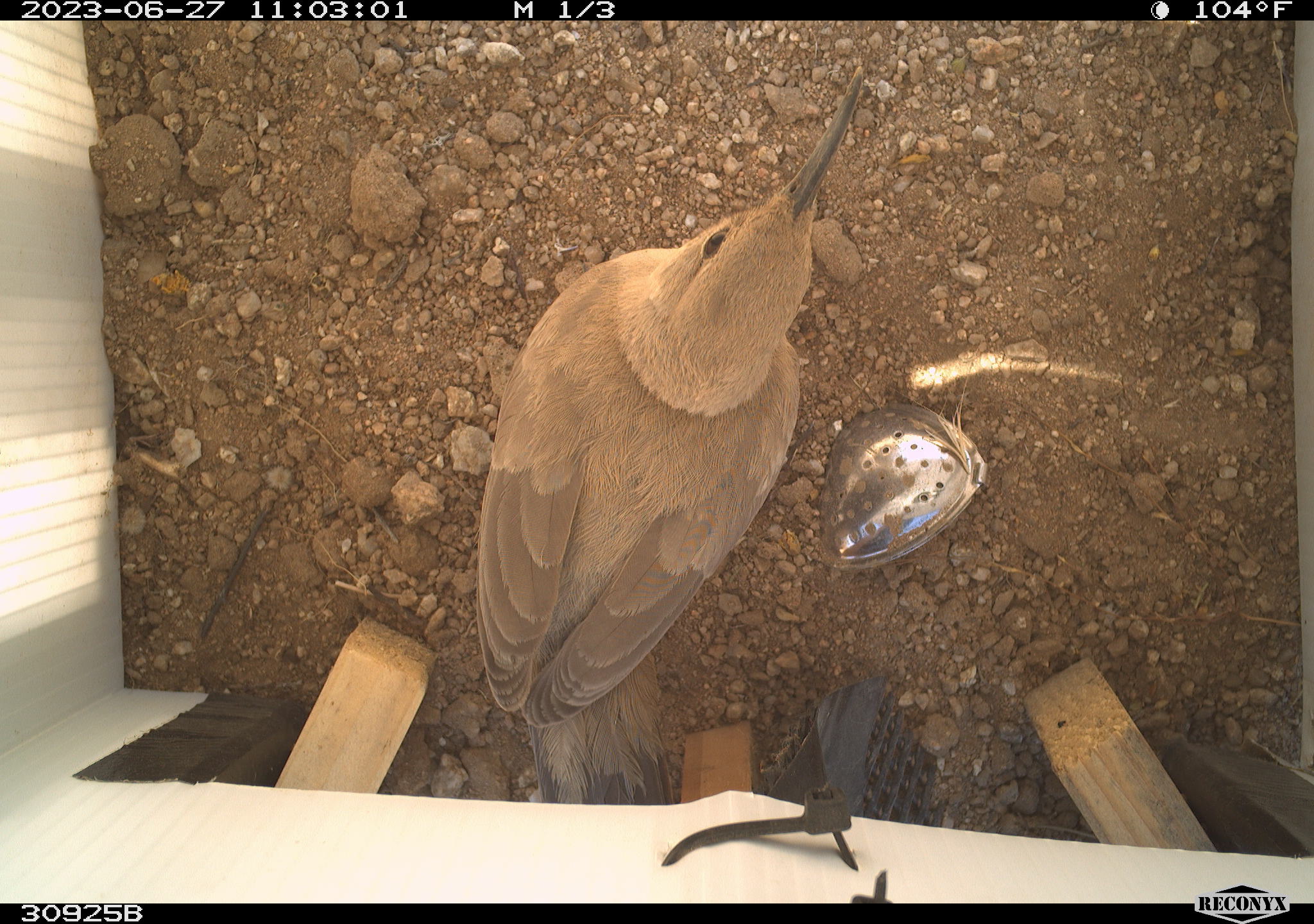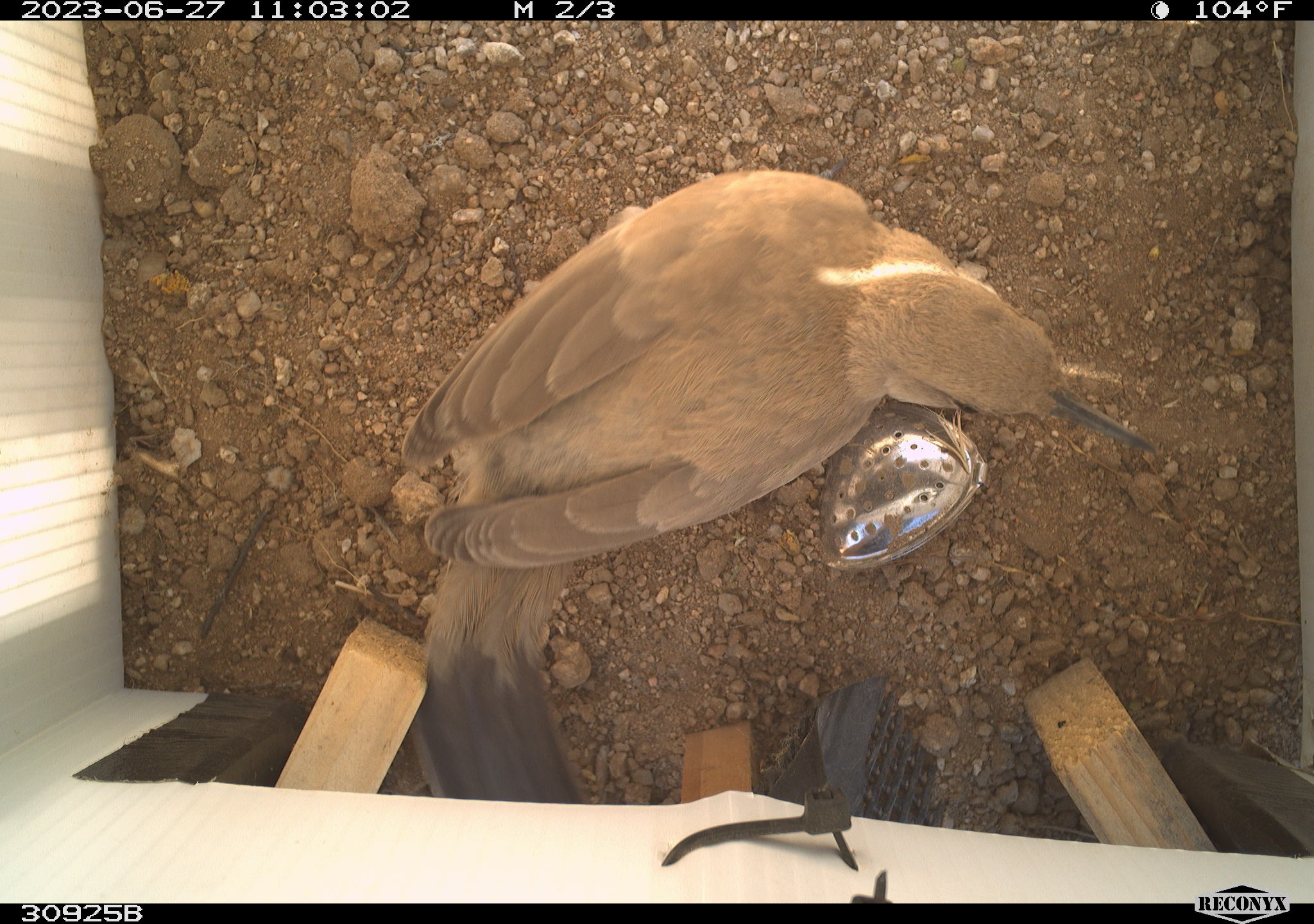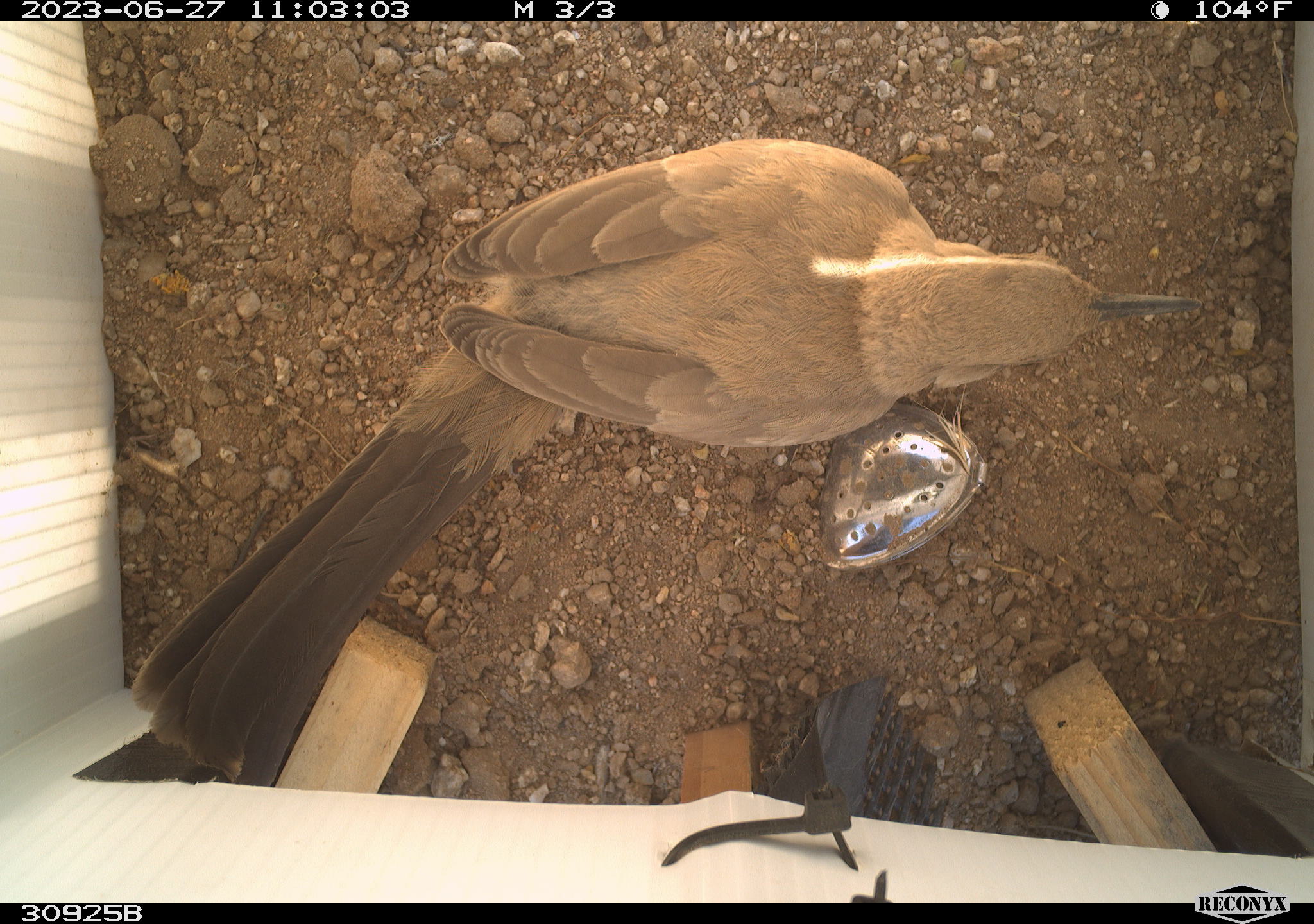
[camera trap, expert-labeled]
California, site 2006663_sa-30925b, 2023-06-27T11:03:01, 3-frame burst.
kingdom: Animalia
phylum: Chordata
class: Aves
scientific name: Aves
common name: bird